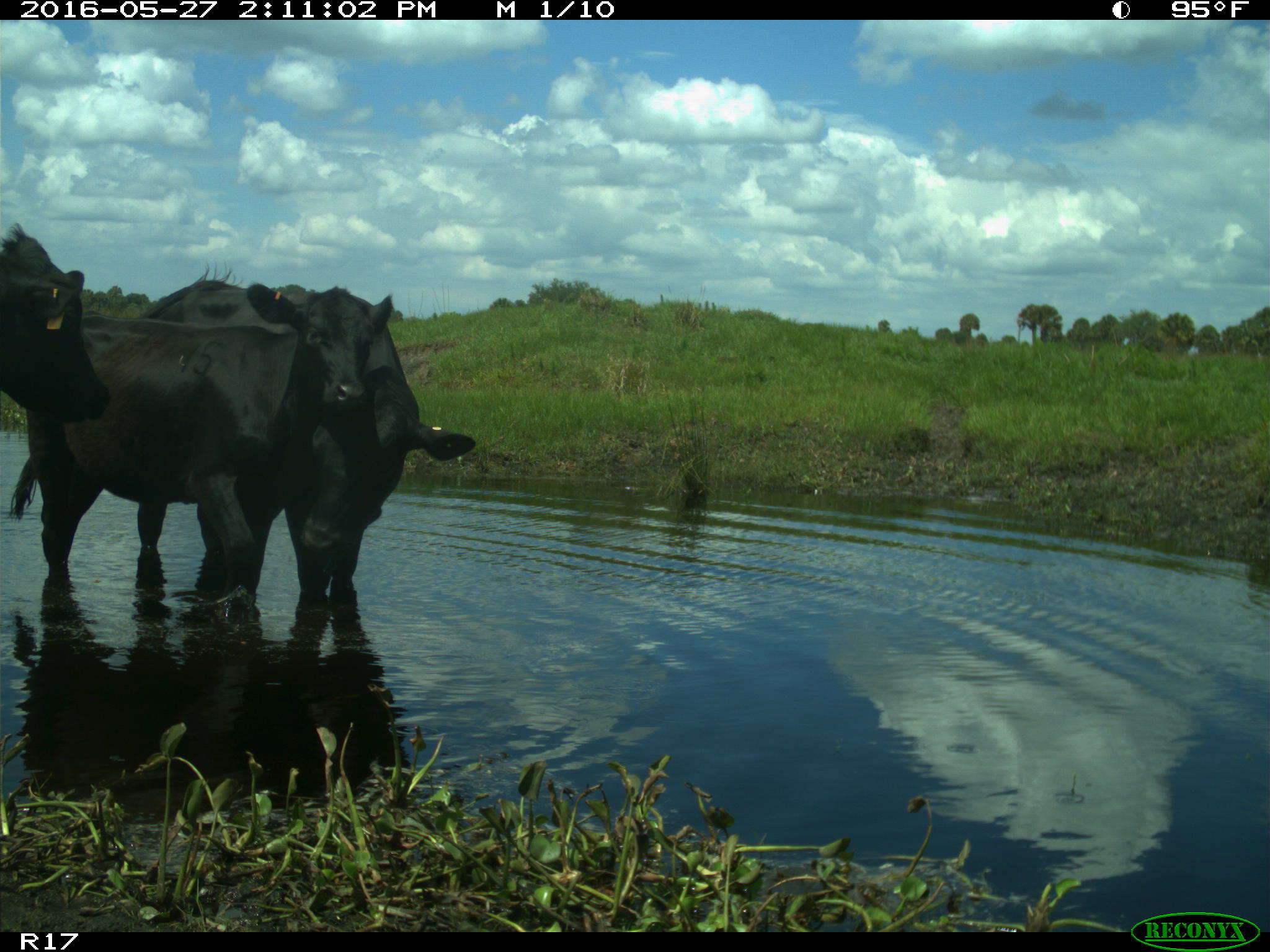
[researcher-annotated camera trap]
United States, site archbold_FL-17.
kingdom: Animalia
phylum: Chordata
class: Mammalia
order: Artiodactyla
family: Bovidae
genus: Bos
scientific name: Bos taurus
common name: domestic cow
Bos taurus (domestic cow).